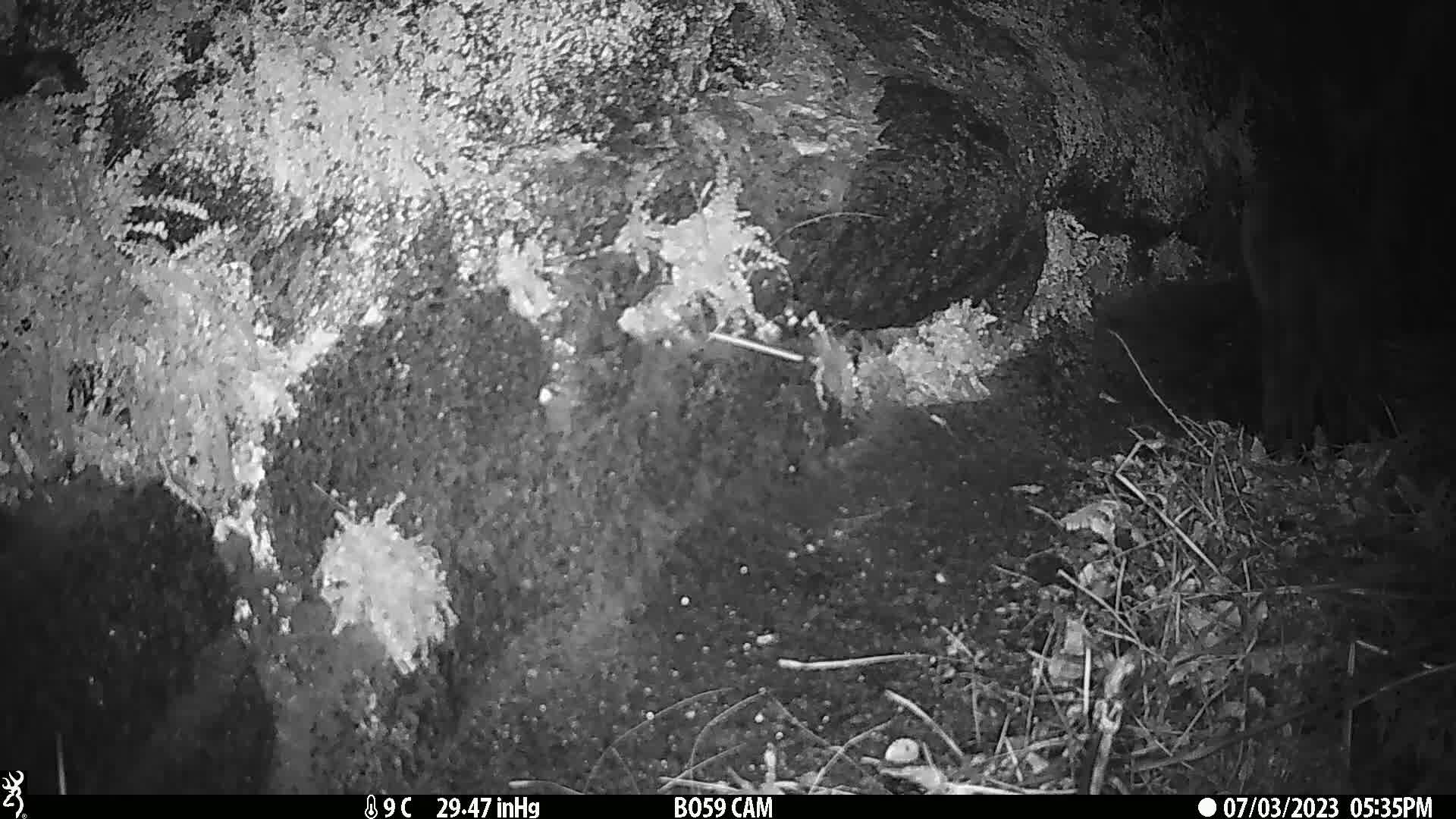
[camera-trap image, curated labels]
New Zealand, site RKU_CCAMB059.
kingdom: Animalia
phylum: Chordata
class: Mammalia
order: Carnivora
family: Felidae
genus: Felis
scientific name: Felis catus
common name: domestic cat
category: cat